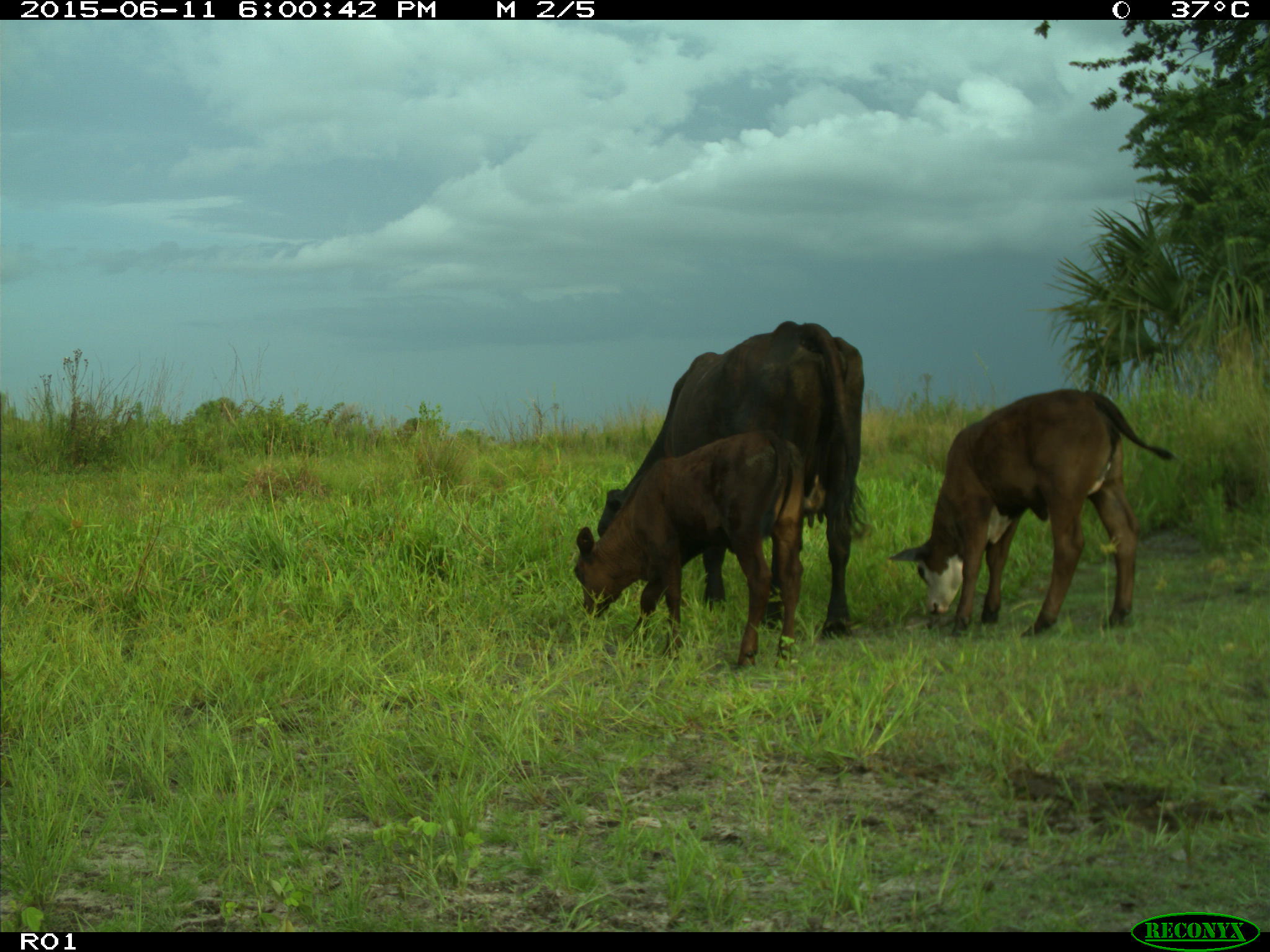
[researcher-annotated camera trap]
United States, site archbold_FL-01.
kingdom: Animalia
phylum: Chordata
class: Mammalia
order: Artiodactyla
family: Bovidae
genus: Bos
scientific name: Bos taurus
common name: domestic cow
Bos taurus (domestic cow).